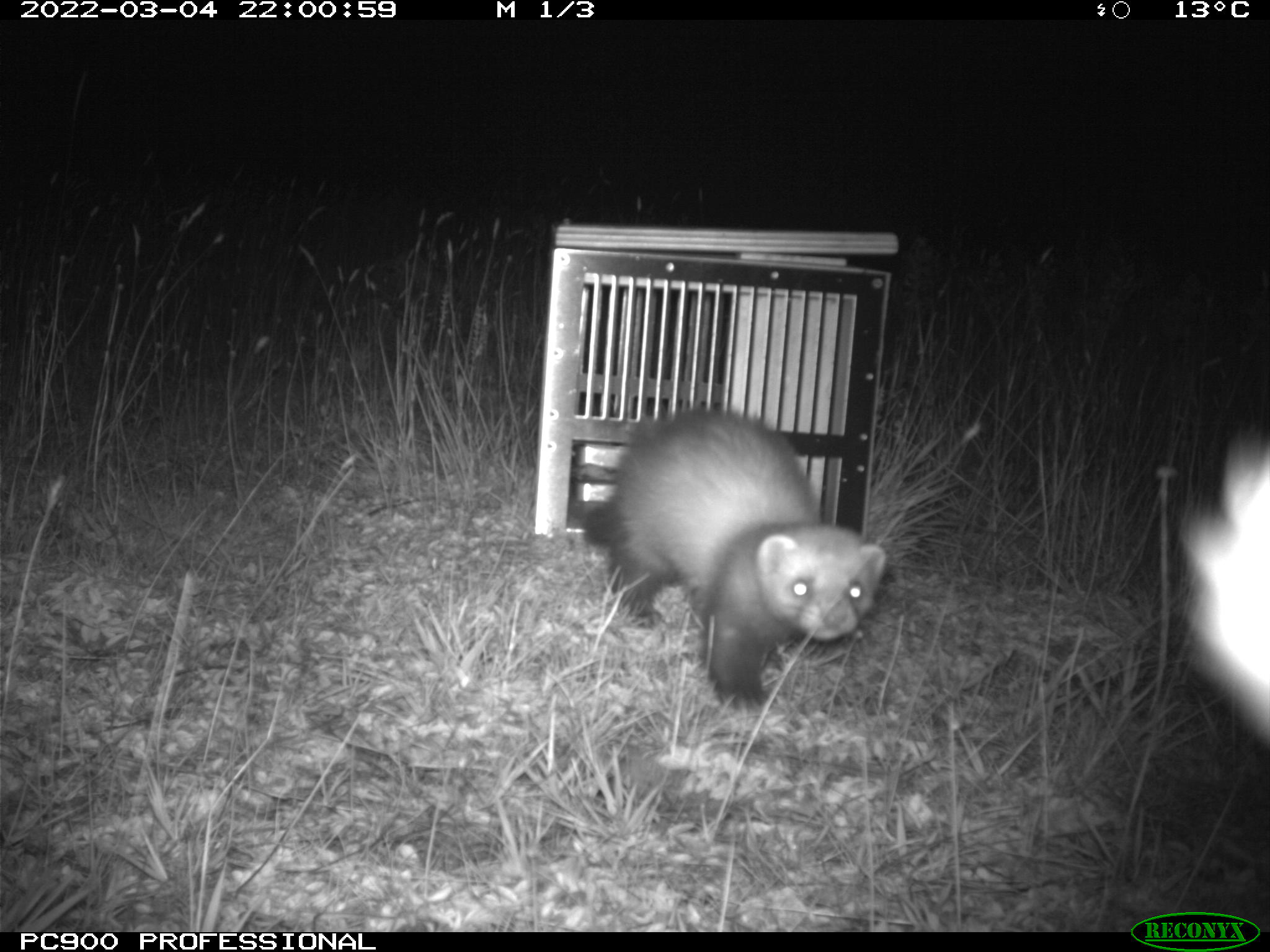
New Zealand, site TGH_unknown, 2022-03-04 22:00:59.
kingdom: Animalia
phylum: Chordata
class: Mammalia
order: Carnivora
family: Mustelidae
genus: Mustela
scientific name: Mustela furo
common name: ferret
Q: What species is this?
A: Ferret (Mustela furo).